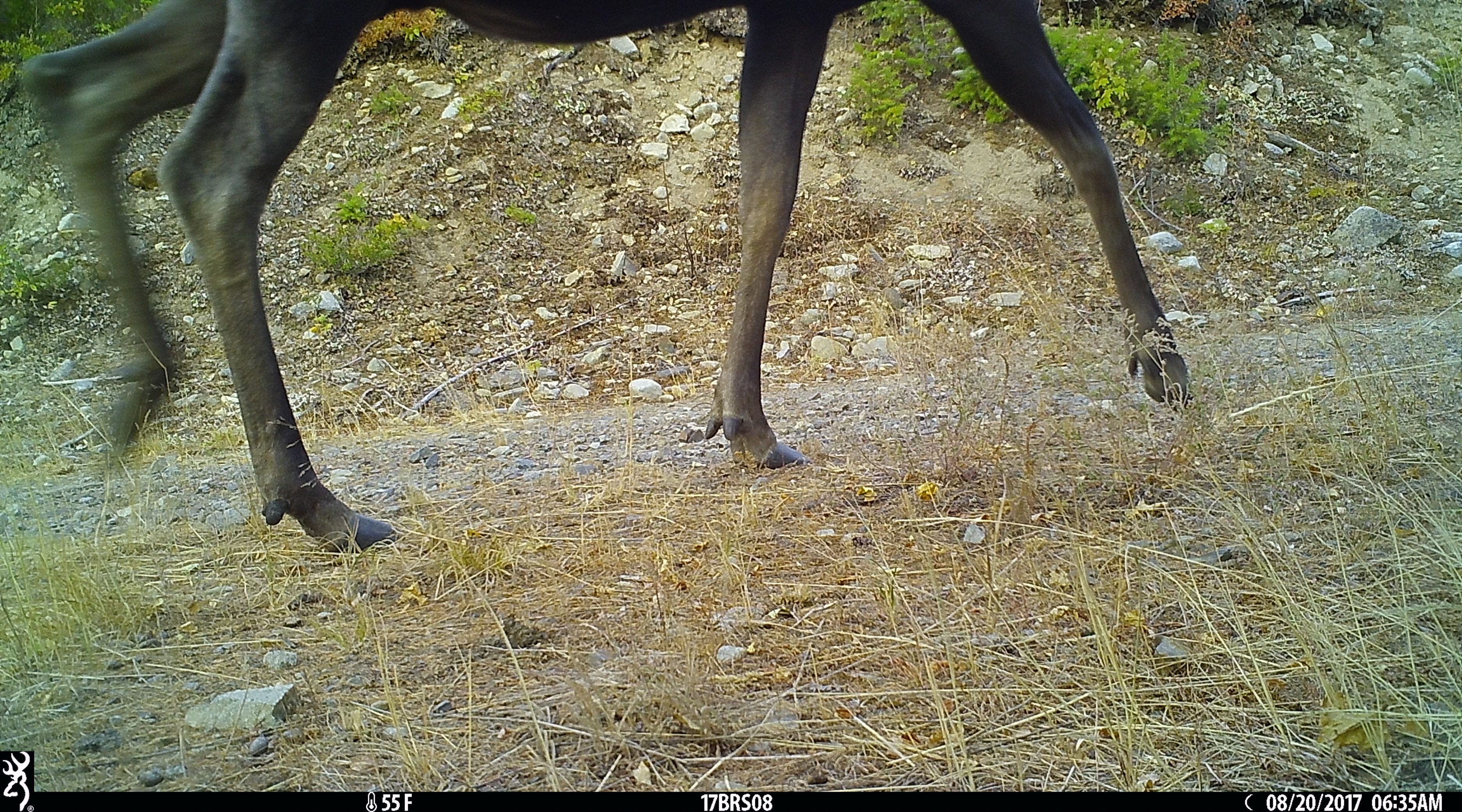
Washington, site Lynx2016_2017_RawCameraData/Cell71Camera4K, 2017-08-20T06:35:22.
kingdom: Animalia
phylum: Chordata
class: Mammalia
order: Artiodactyla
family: Cervidae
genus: Alces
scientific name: Alces alces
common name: moose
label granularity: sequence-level